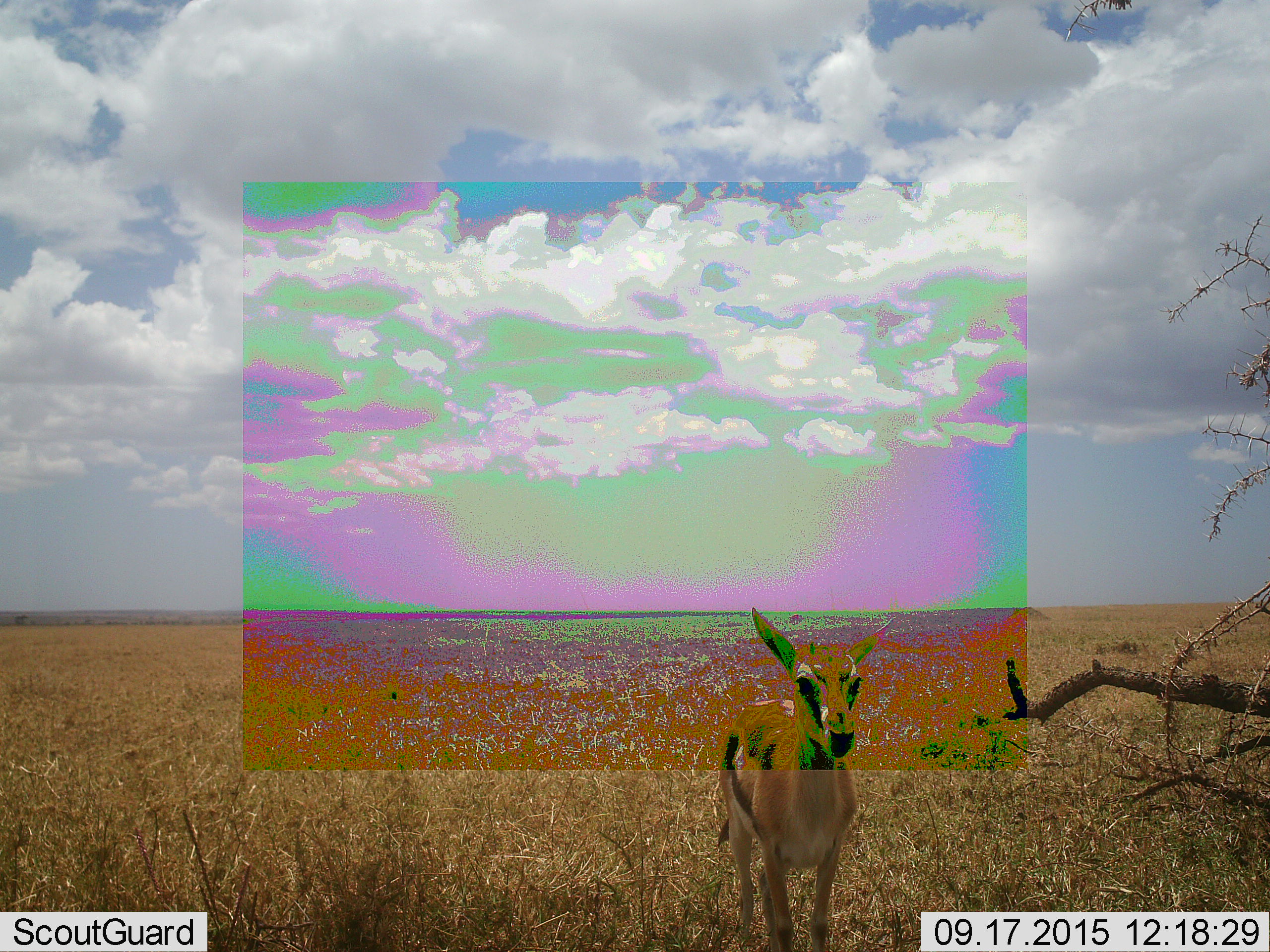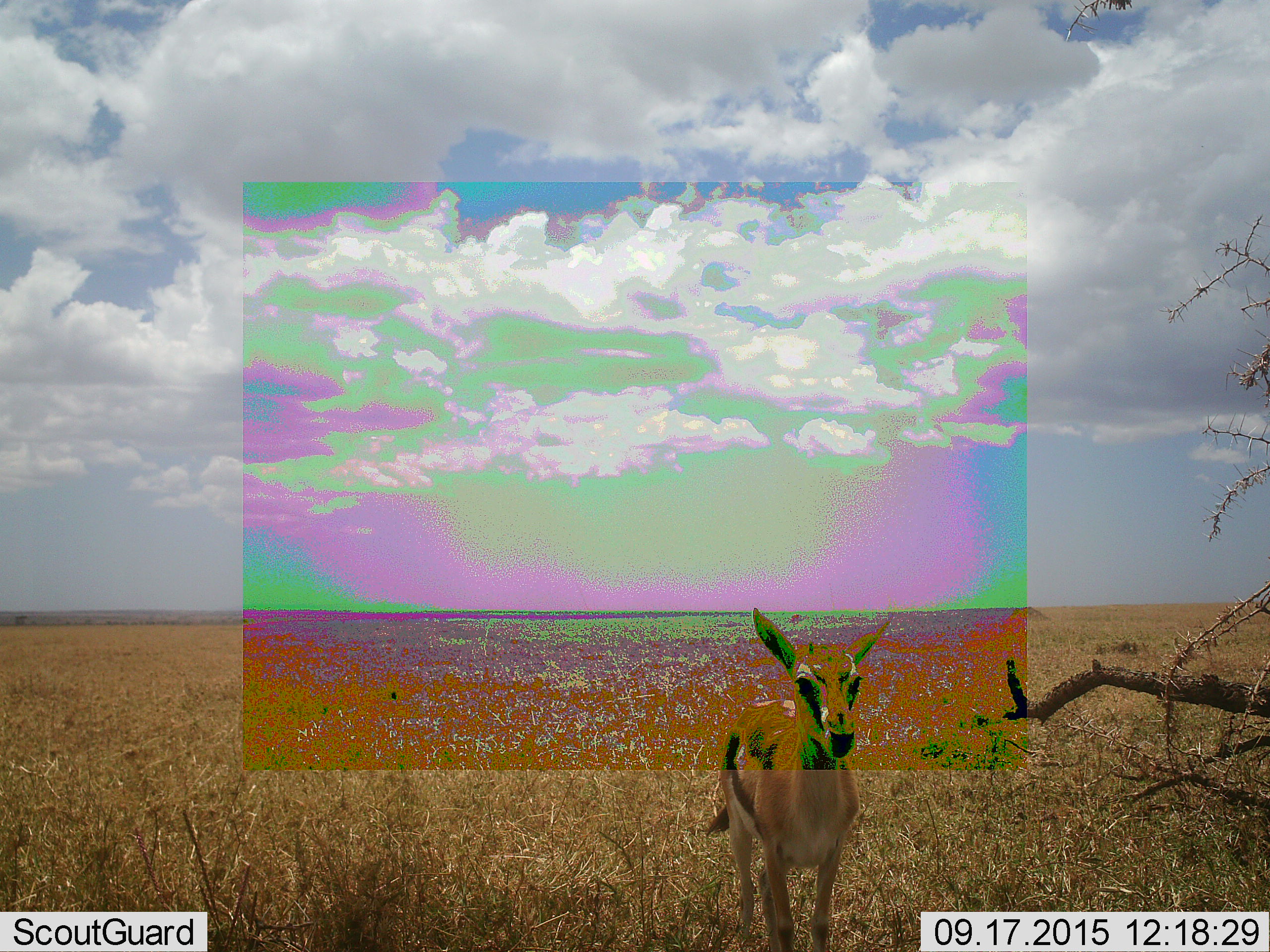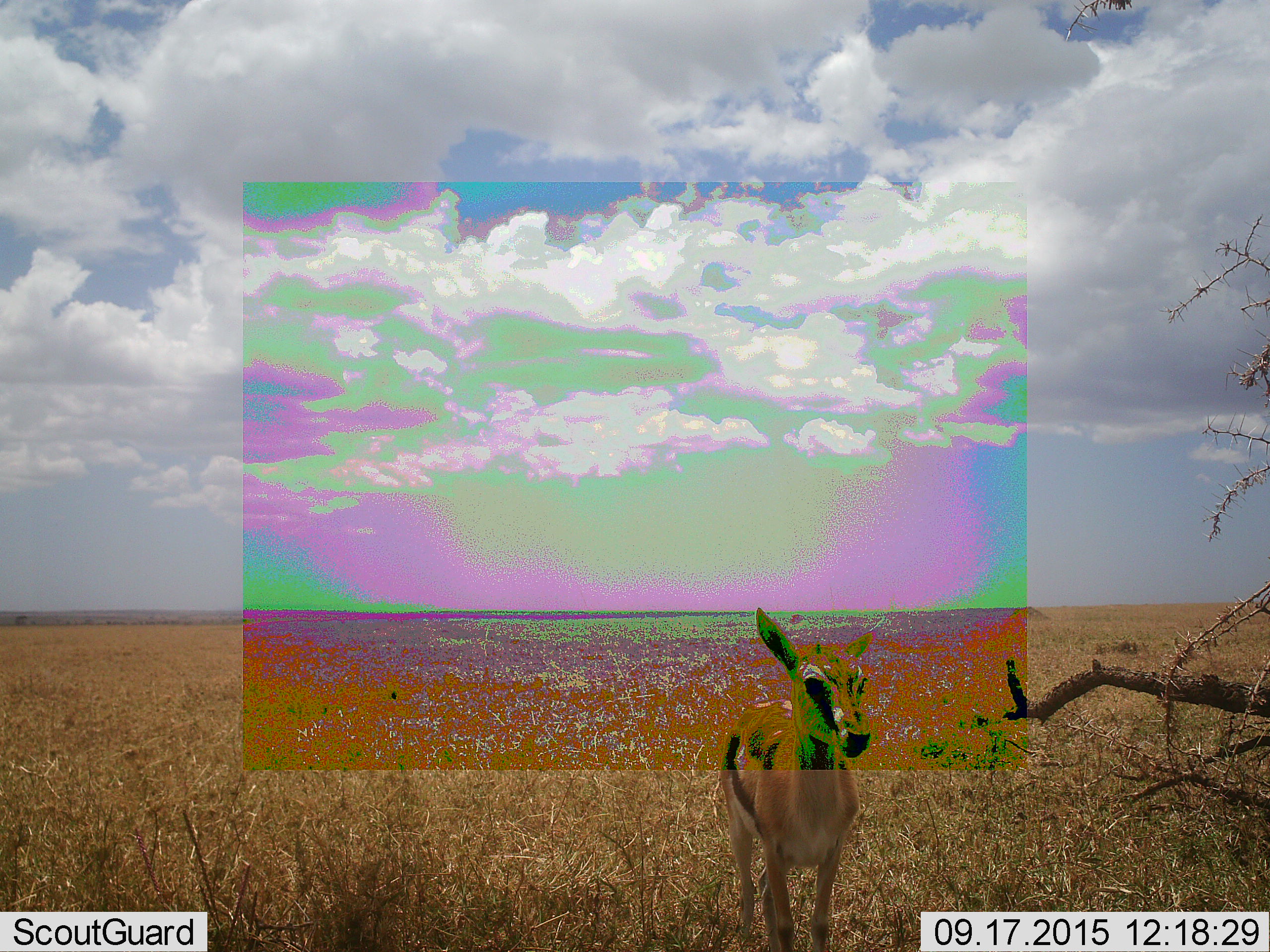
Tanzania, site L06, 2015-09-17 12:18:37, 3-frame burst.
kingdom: Animalia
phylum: Chordata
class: Mammalia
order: Artiodactyla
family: Bovidae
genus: Eudorcas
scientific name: Eudorcas thomsonii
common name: thomson's gazelle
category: gazellethomsons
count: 1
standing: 100%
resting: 0%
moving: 14%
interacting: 0%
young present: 14%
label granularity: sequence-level